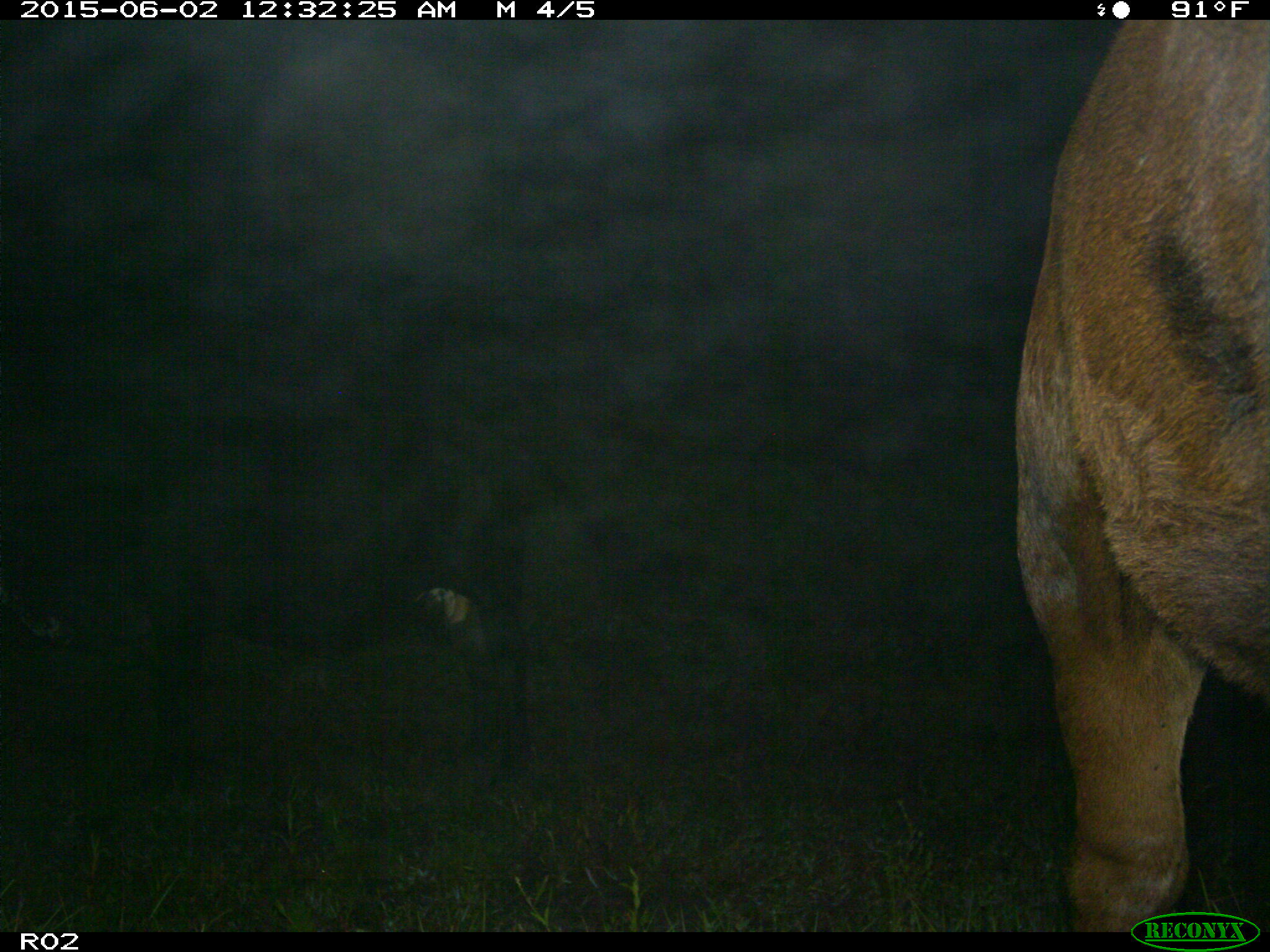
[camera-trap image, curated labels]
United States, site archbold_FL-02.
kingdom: Animalia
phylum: Chordata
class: Mammalia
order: Artiodactyla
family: Bovidae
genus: Bos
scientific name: Bos taurus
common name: domestic cow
Bos taurus (domestic cow).